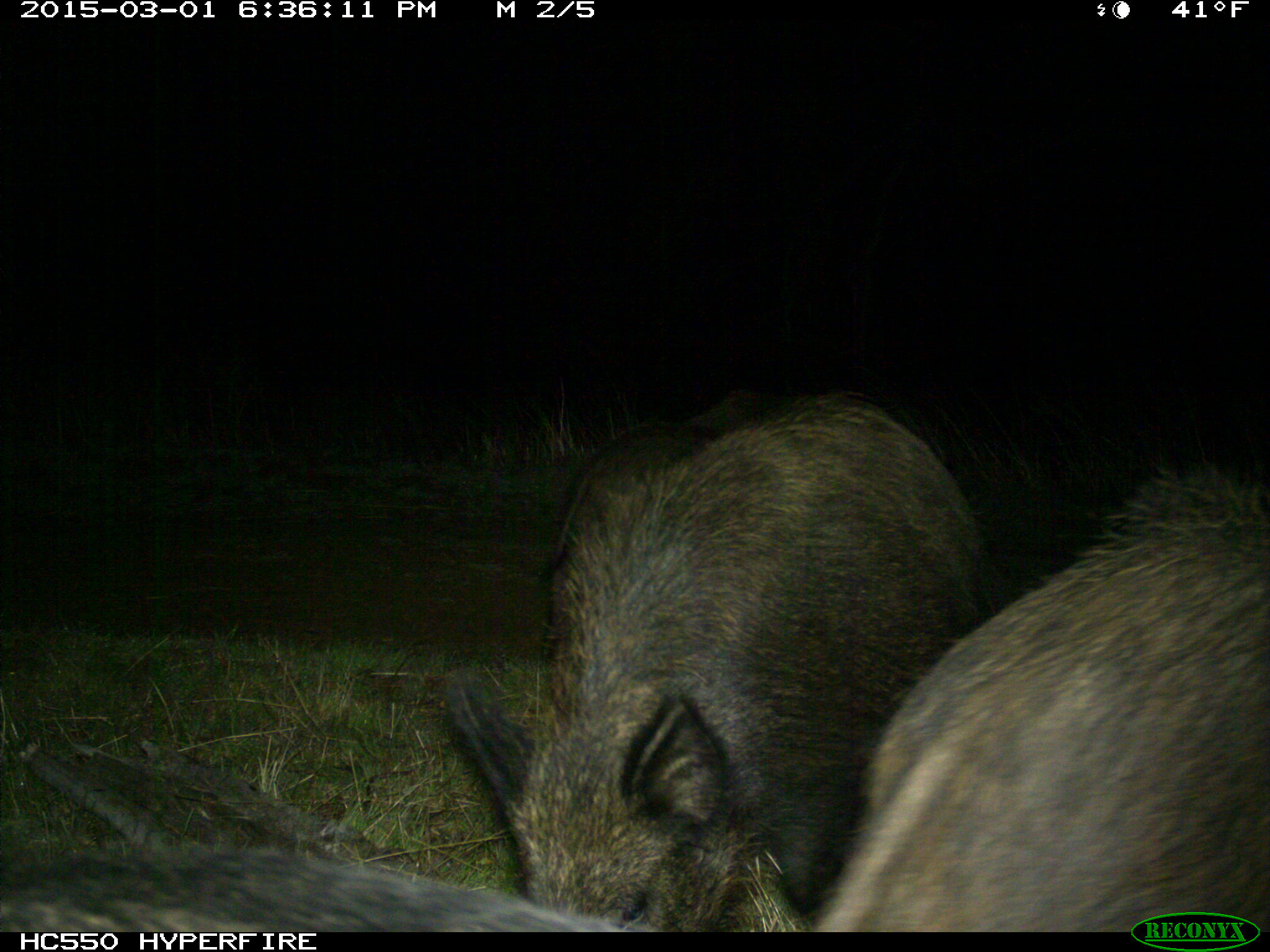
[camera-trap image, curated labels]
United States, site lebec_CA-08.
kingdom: Animalia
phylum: Chordata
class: Mammalia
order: Artiodactyla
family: Suidae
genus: Sus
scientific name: Sus scrofa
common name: wild boar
Sus scrofa (wild boar).